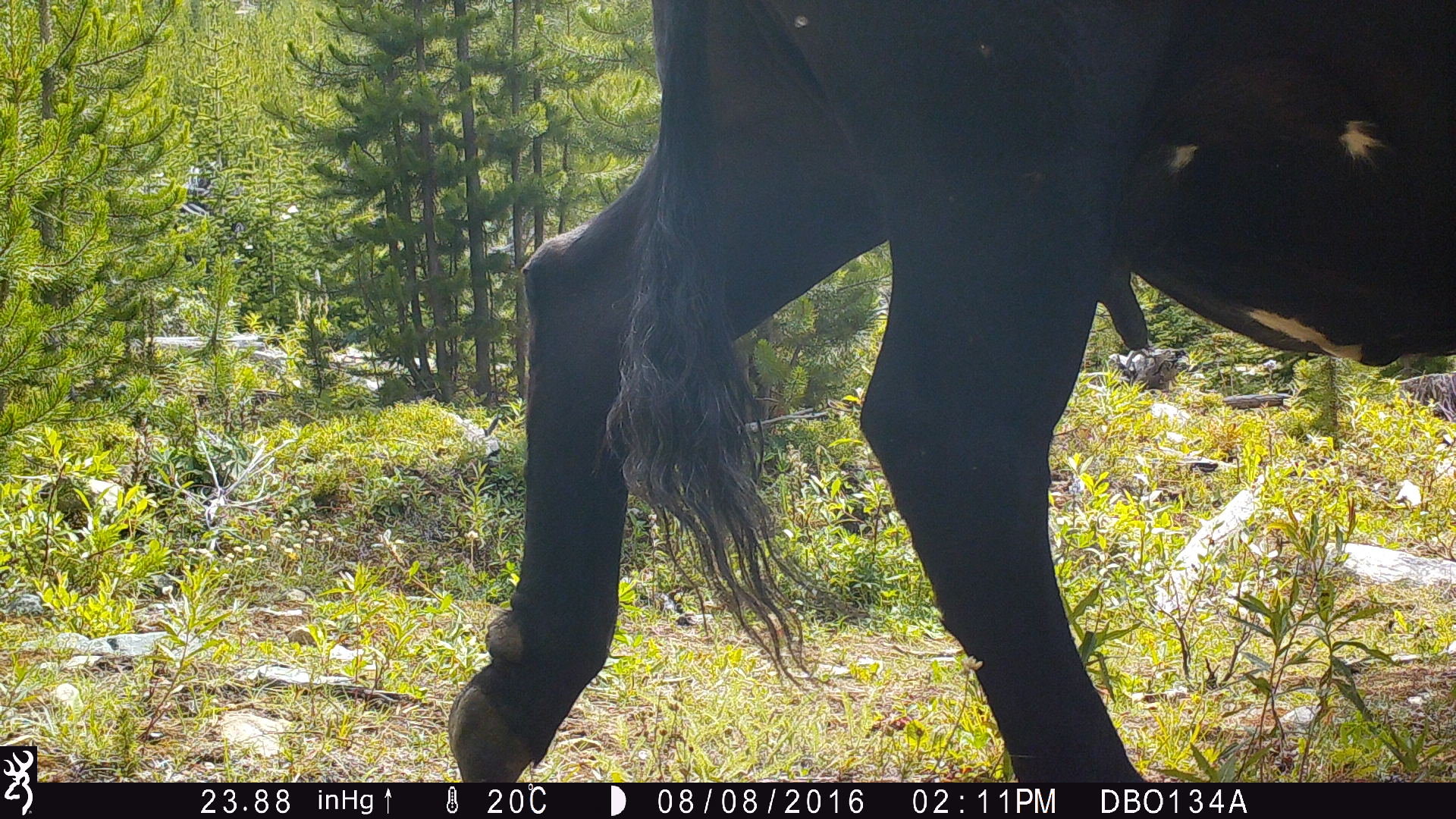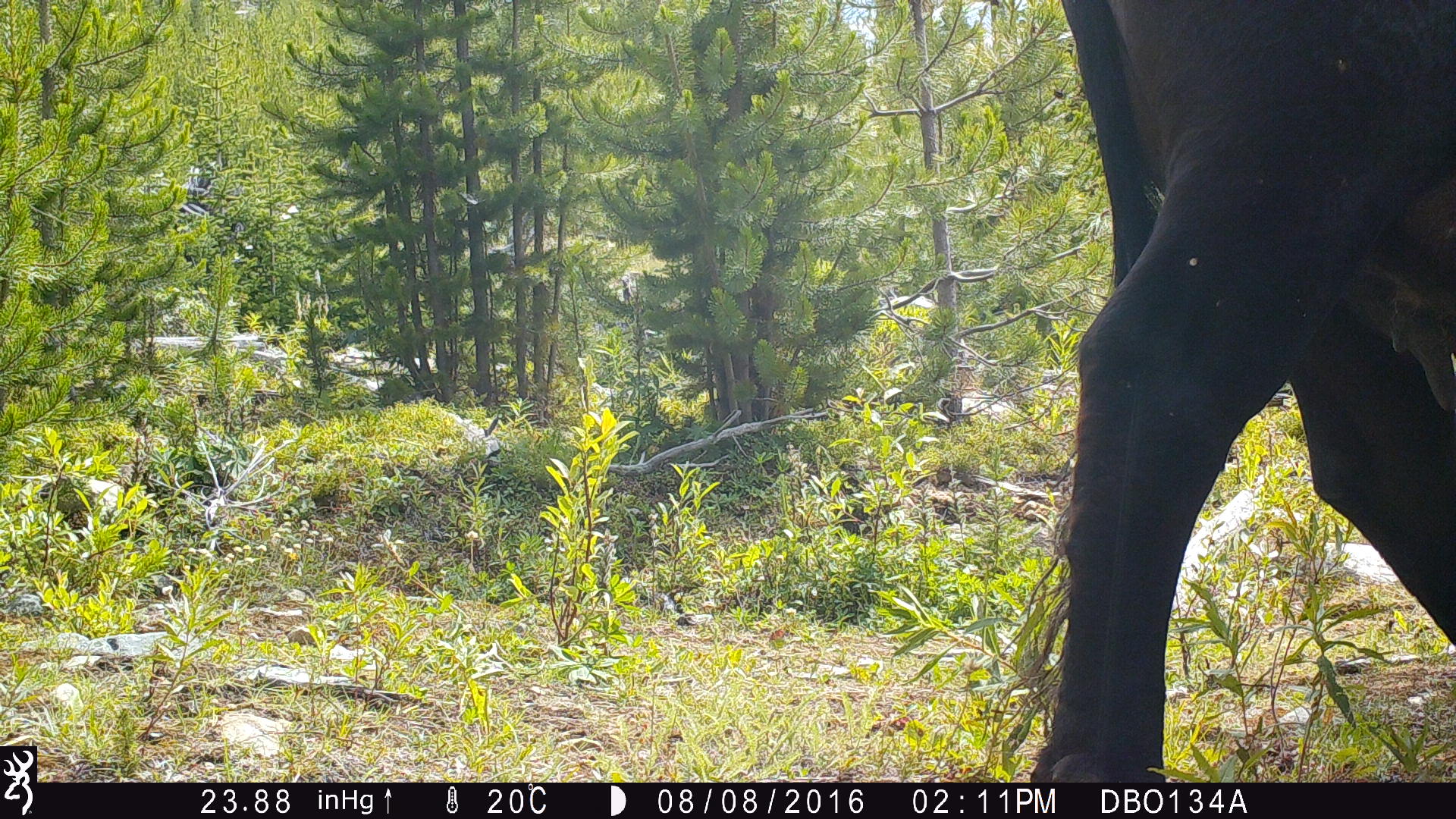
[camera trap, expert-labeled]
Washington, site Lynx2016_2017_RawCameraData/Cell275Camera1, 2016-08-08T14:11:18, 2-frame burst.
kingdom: Animalia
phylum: Chordata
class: Mammalia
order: Artiodactyla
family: Bovidae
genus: Bos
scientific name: Bos taurus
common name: domestic cattle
Domestic cattle (Bos taurus). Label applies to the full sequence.